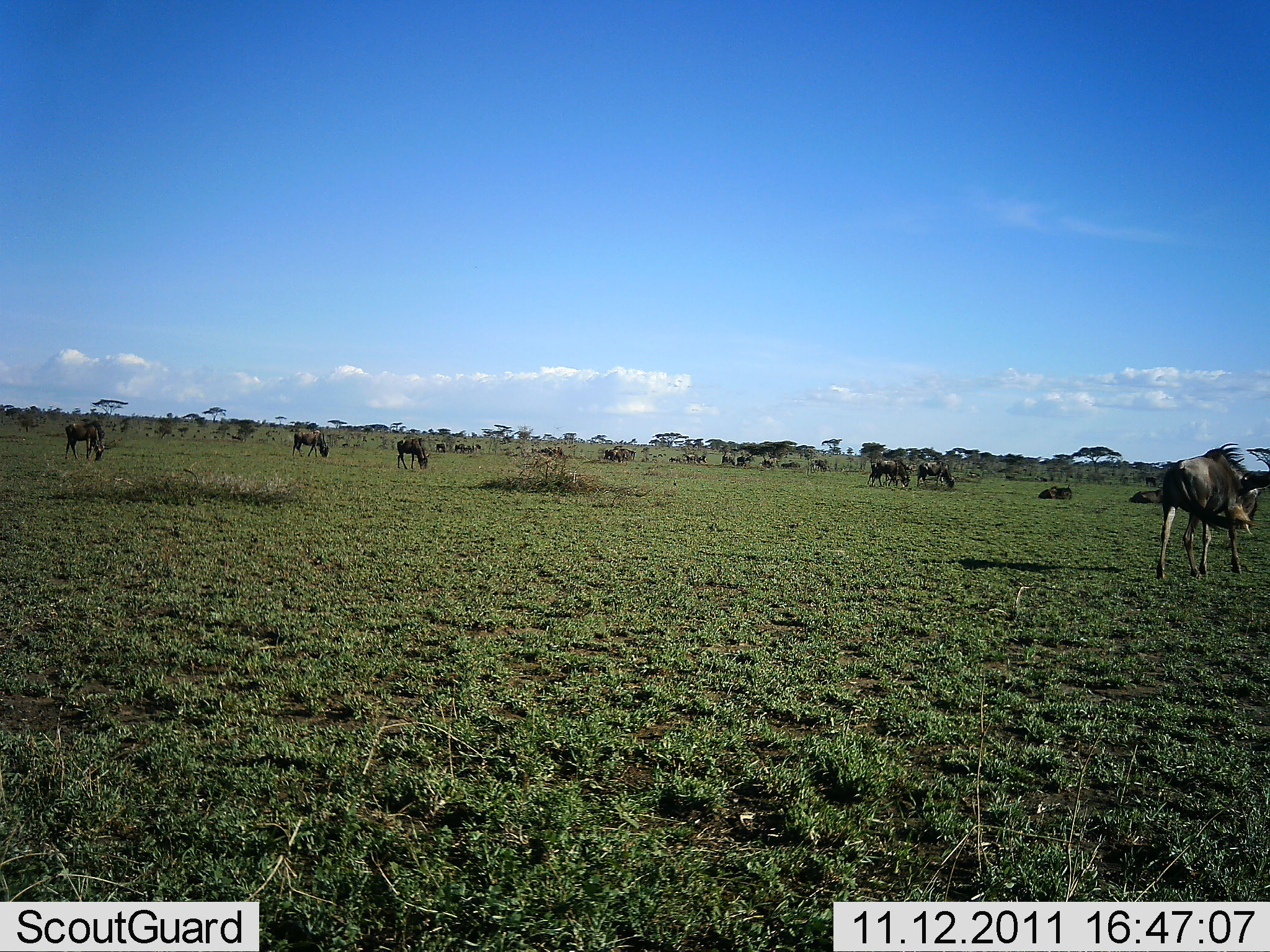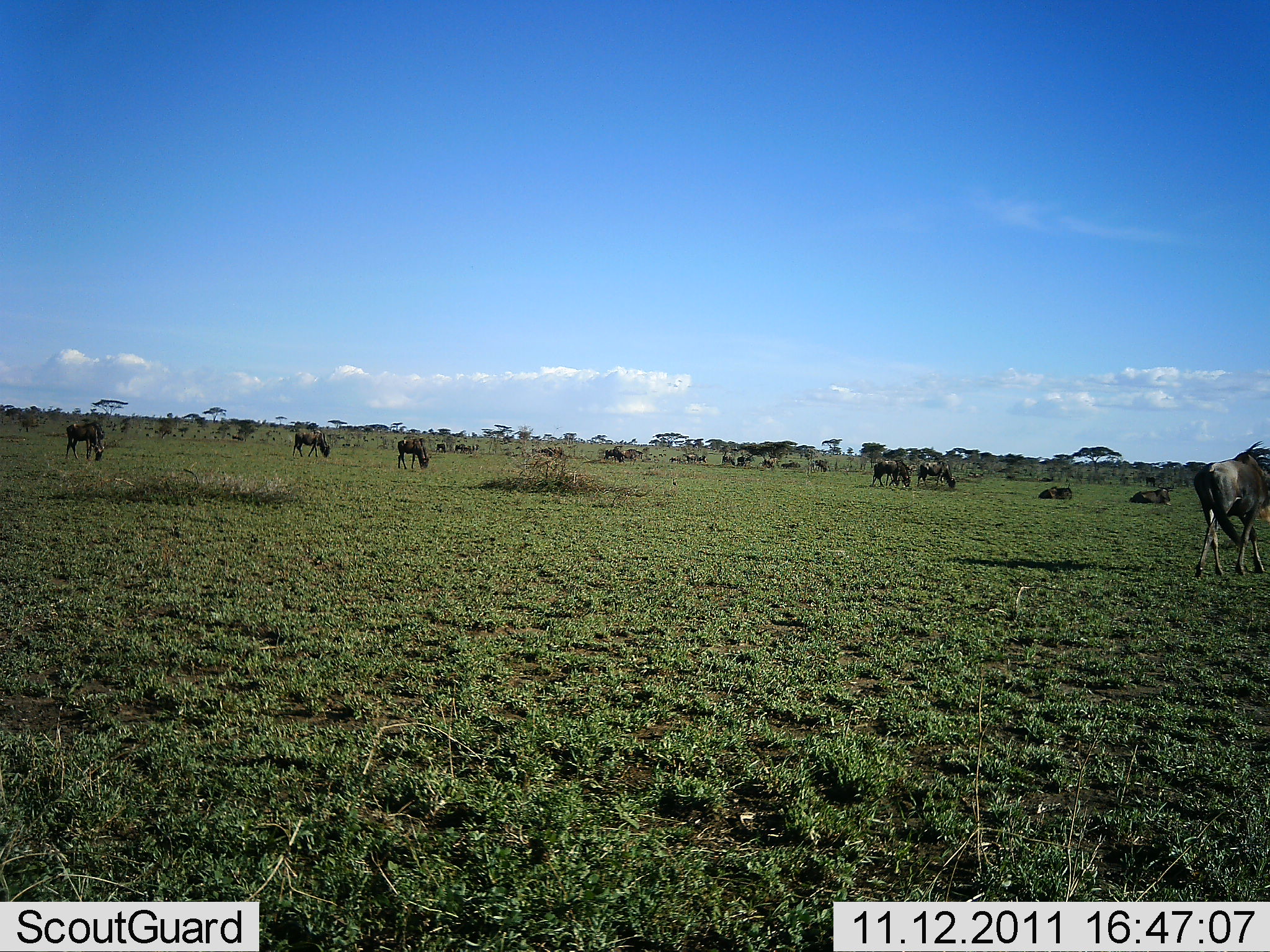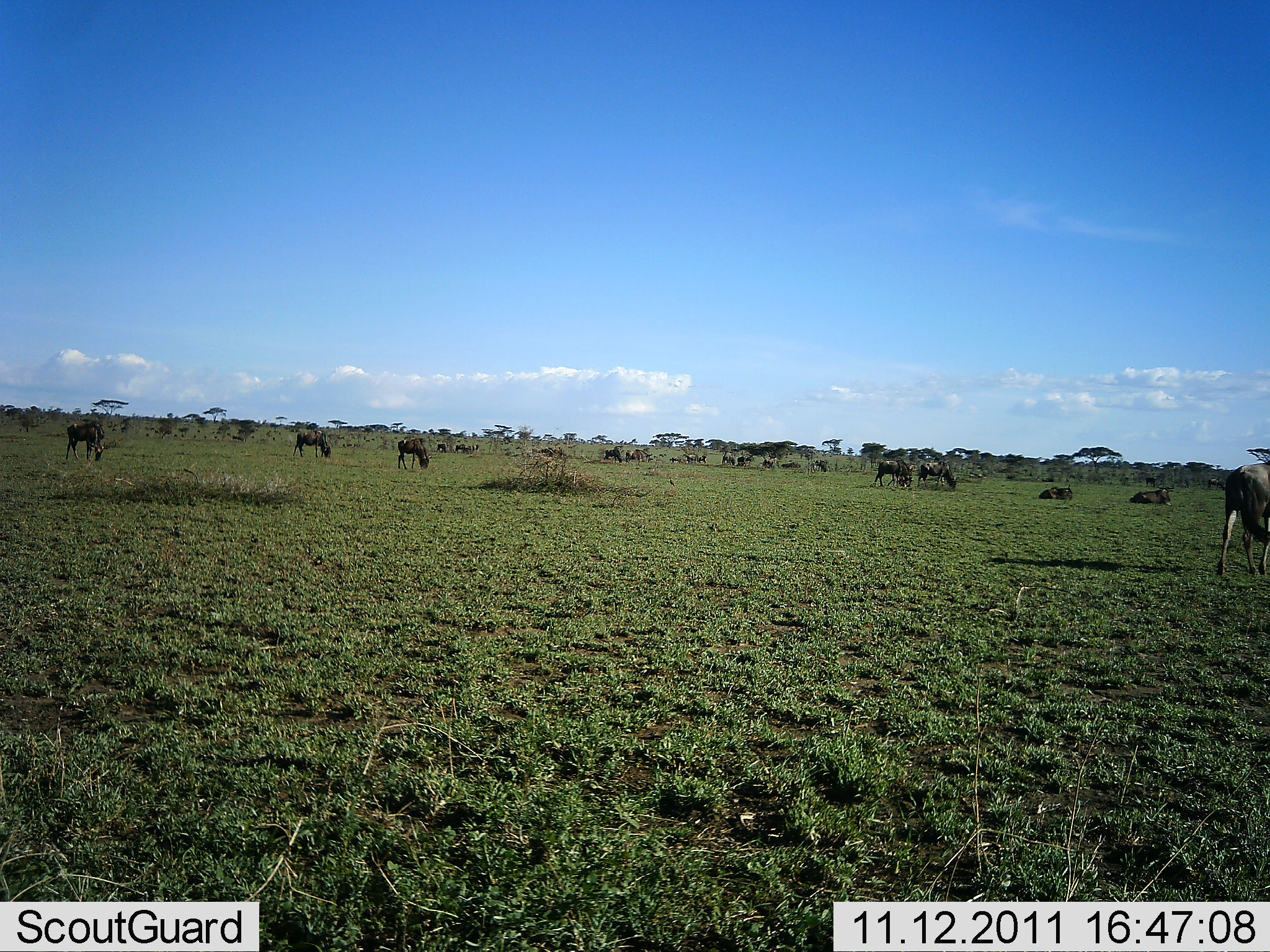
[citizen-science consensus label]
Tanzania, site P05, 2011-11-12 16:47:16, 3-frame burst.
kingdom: Animalia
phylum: Chordata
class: Mammalia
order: Artiodactyla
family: Bovidae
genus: Connochaetes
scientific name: Connochaetes taurinus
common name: blue wildebeest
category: wildebeest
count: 11-50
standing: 50%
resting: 50%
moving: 60%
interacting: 10%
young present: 0%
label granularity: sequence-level